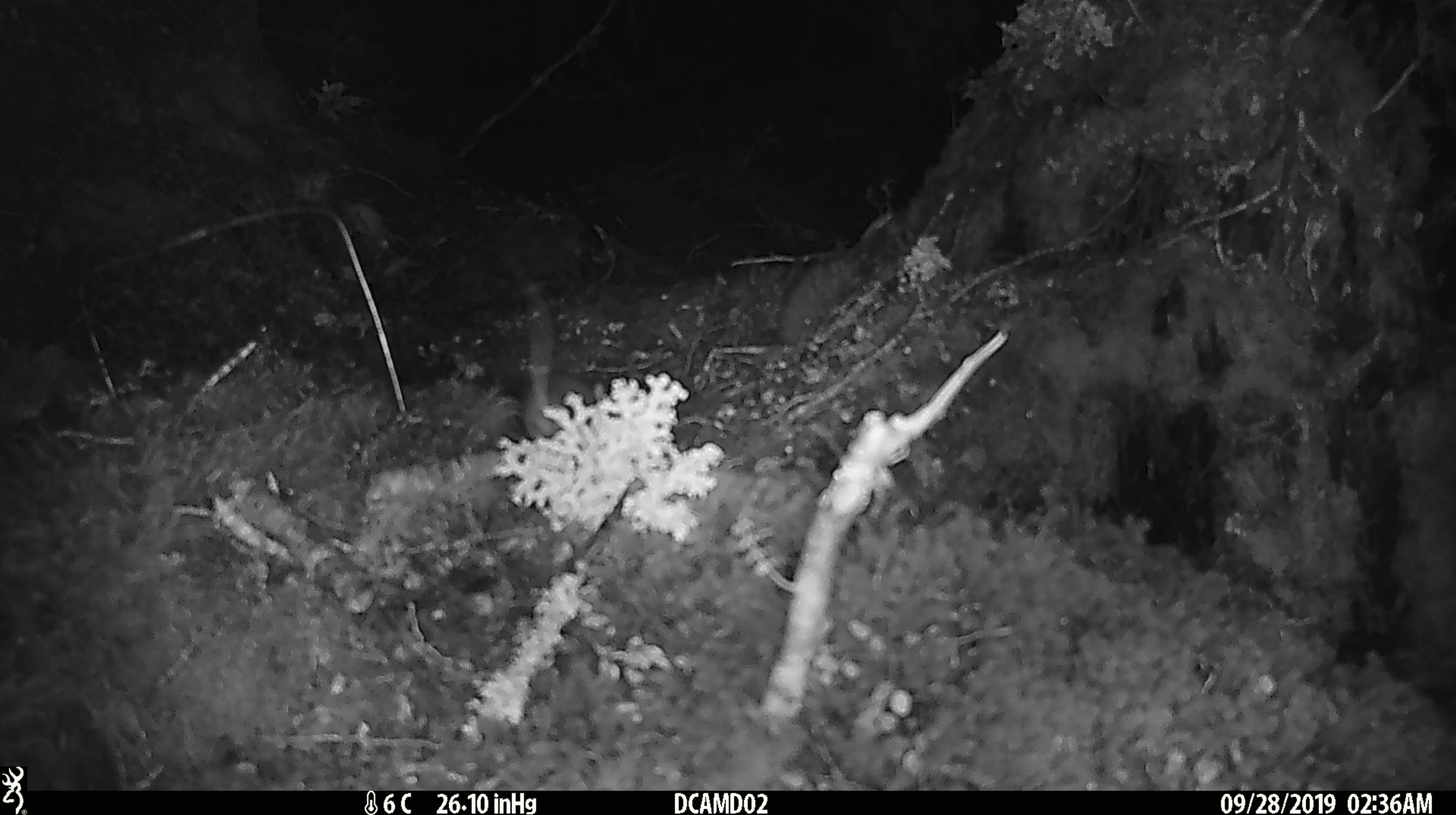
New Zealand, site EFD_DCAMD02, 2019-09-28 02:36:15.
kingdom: Animalia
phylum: Chordata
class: Mammalia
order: Rodentia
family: Muridae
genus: Mus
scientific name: Mus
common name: mouse